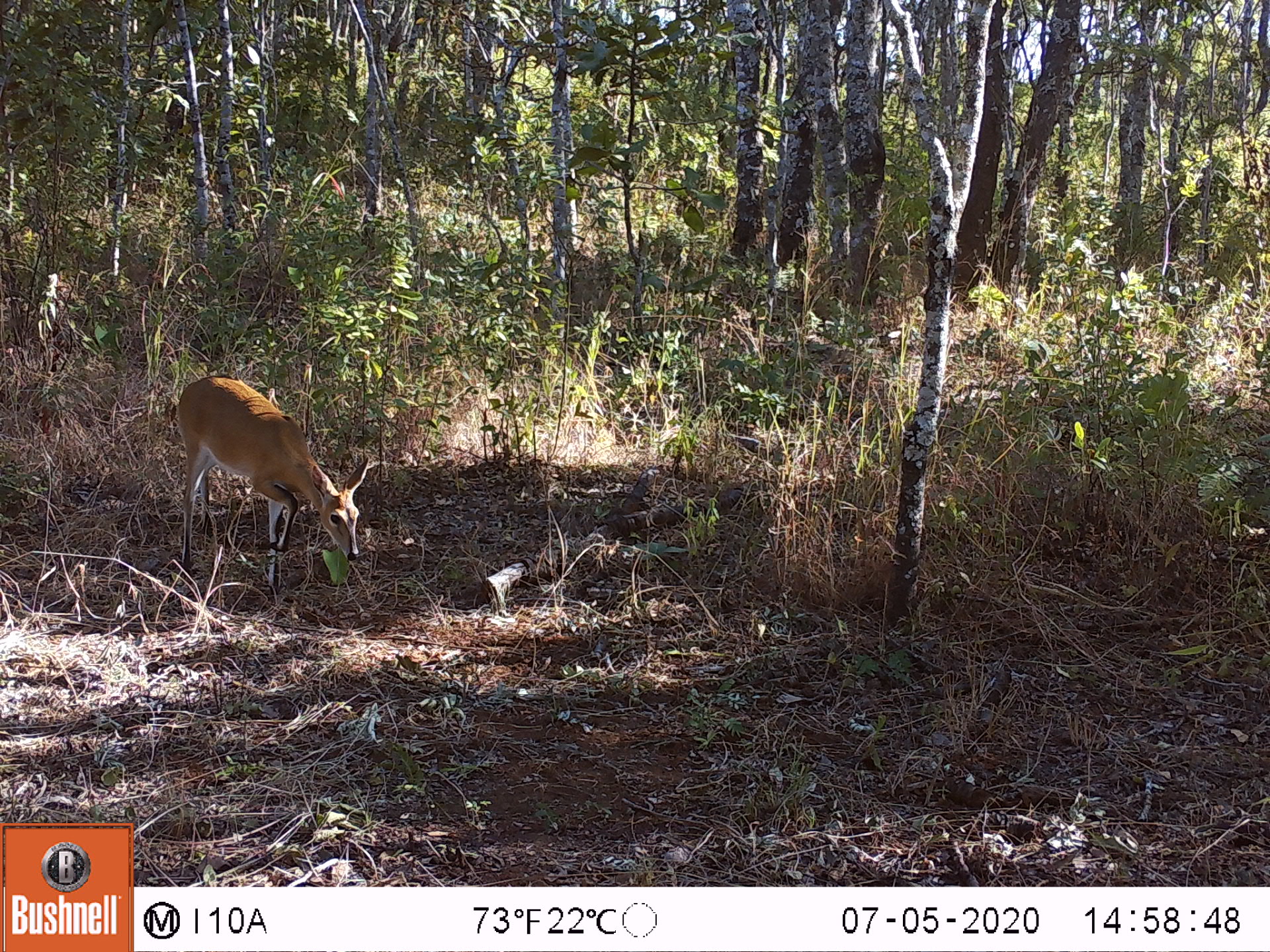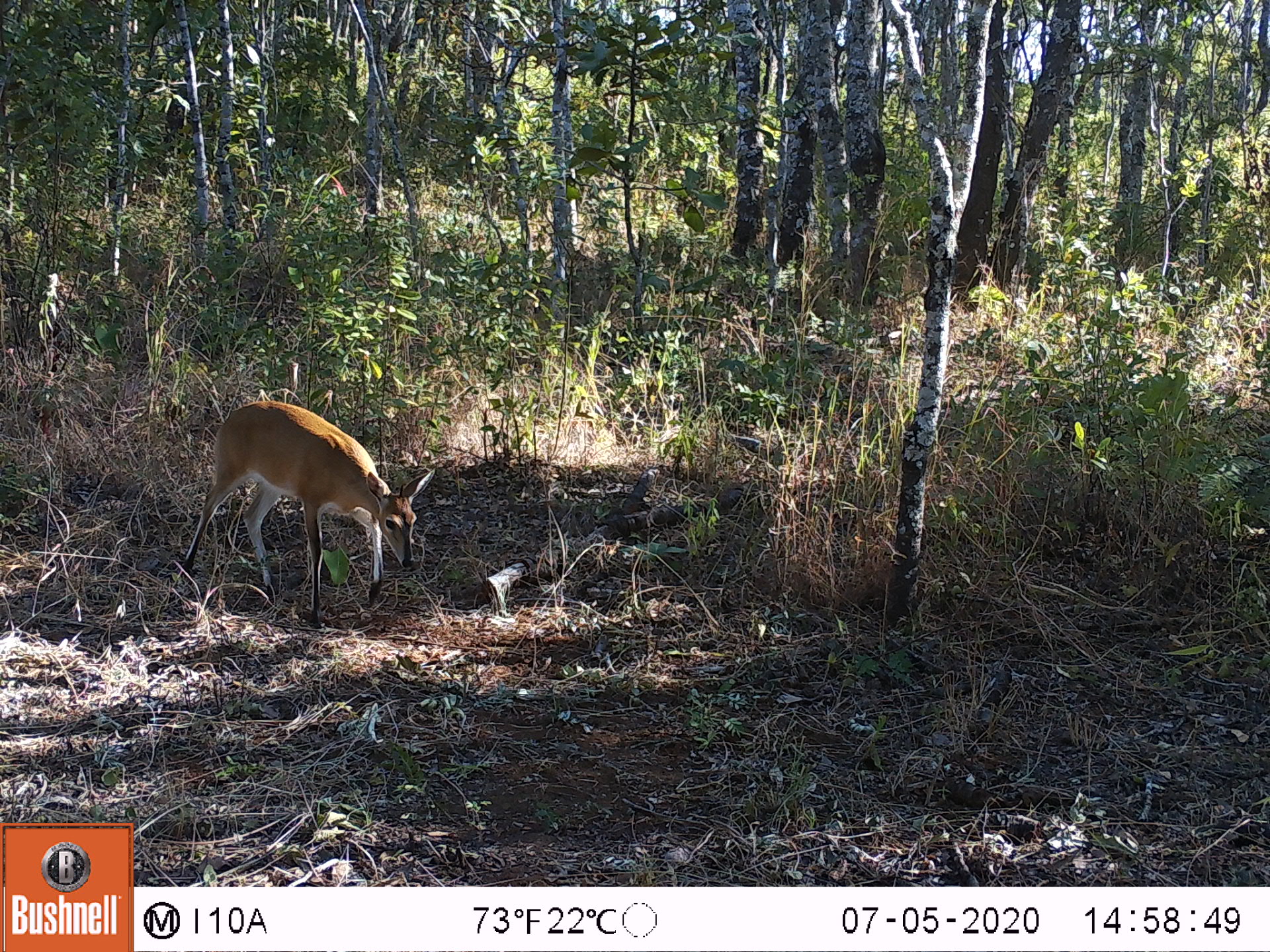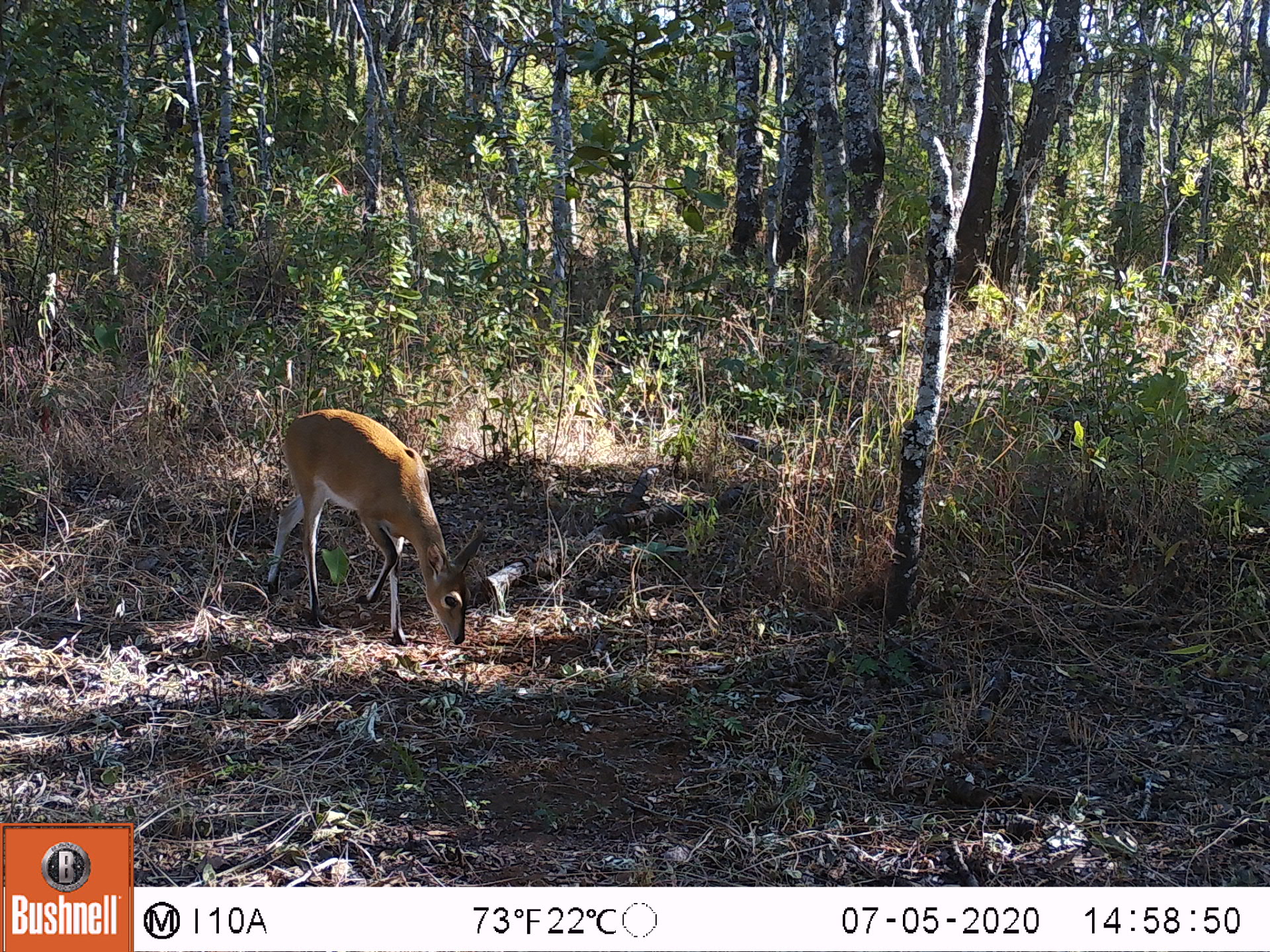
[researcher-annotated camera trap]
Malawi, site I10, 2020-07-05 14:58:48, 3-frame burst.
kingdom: Animalia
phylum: Chordata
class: Mammalia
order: Artiodactyla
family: Bovidae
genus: Sylvicapra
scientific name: Sylvicapra grimmia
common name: common duiker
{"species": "common duiker (Sylvicapra grimmia)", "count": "1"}